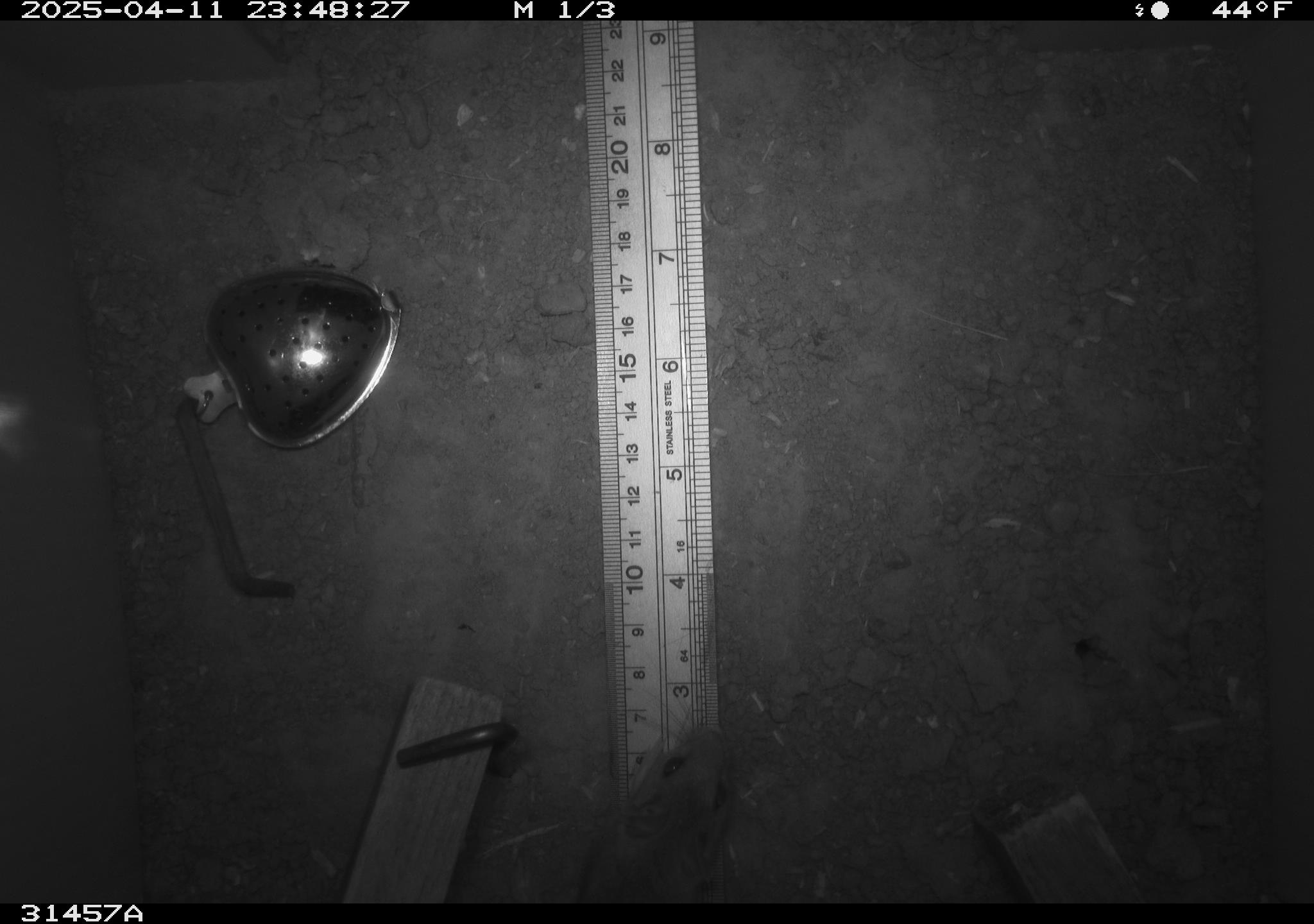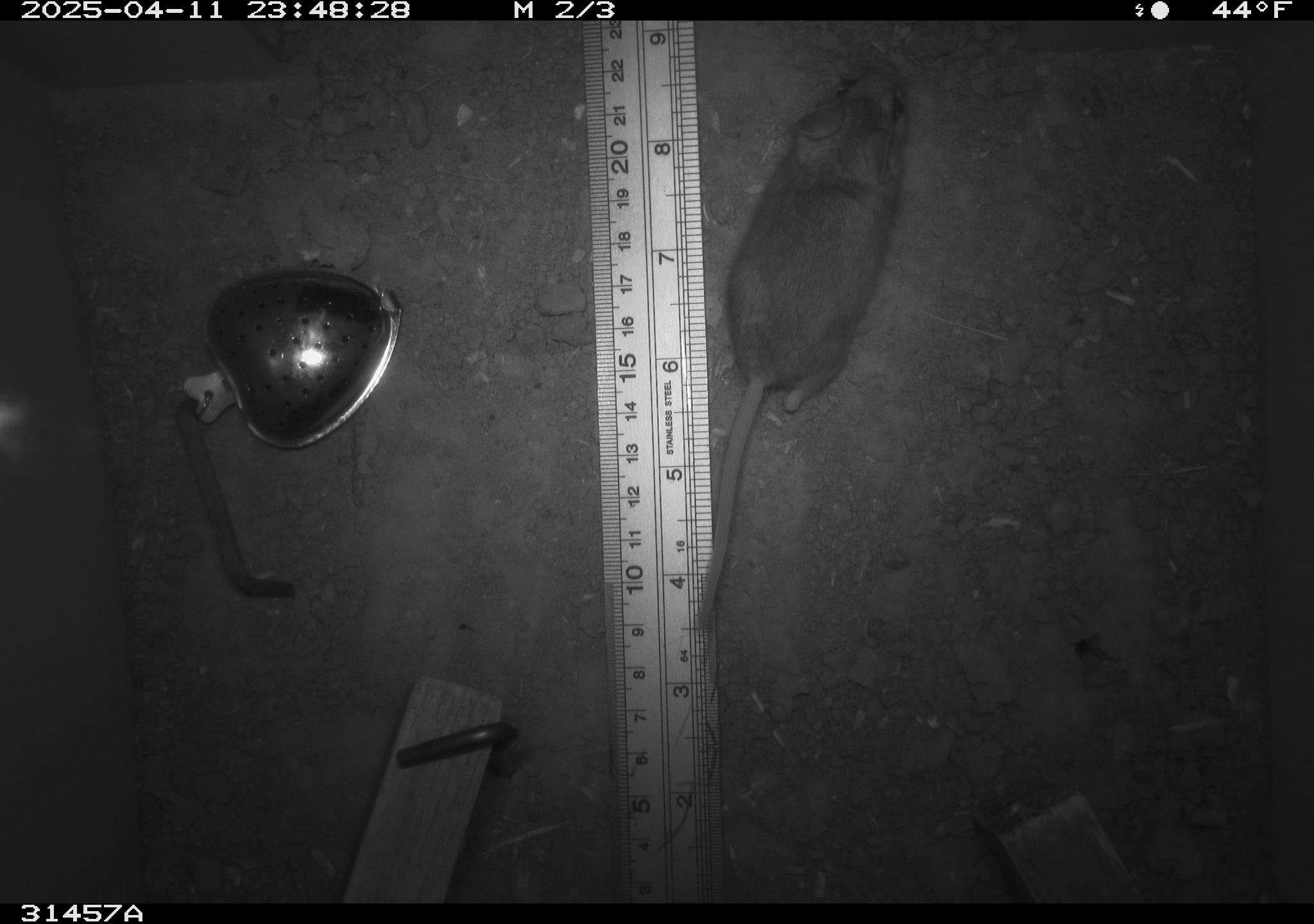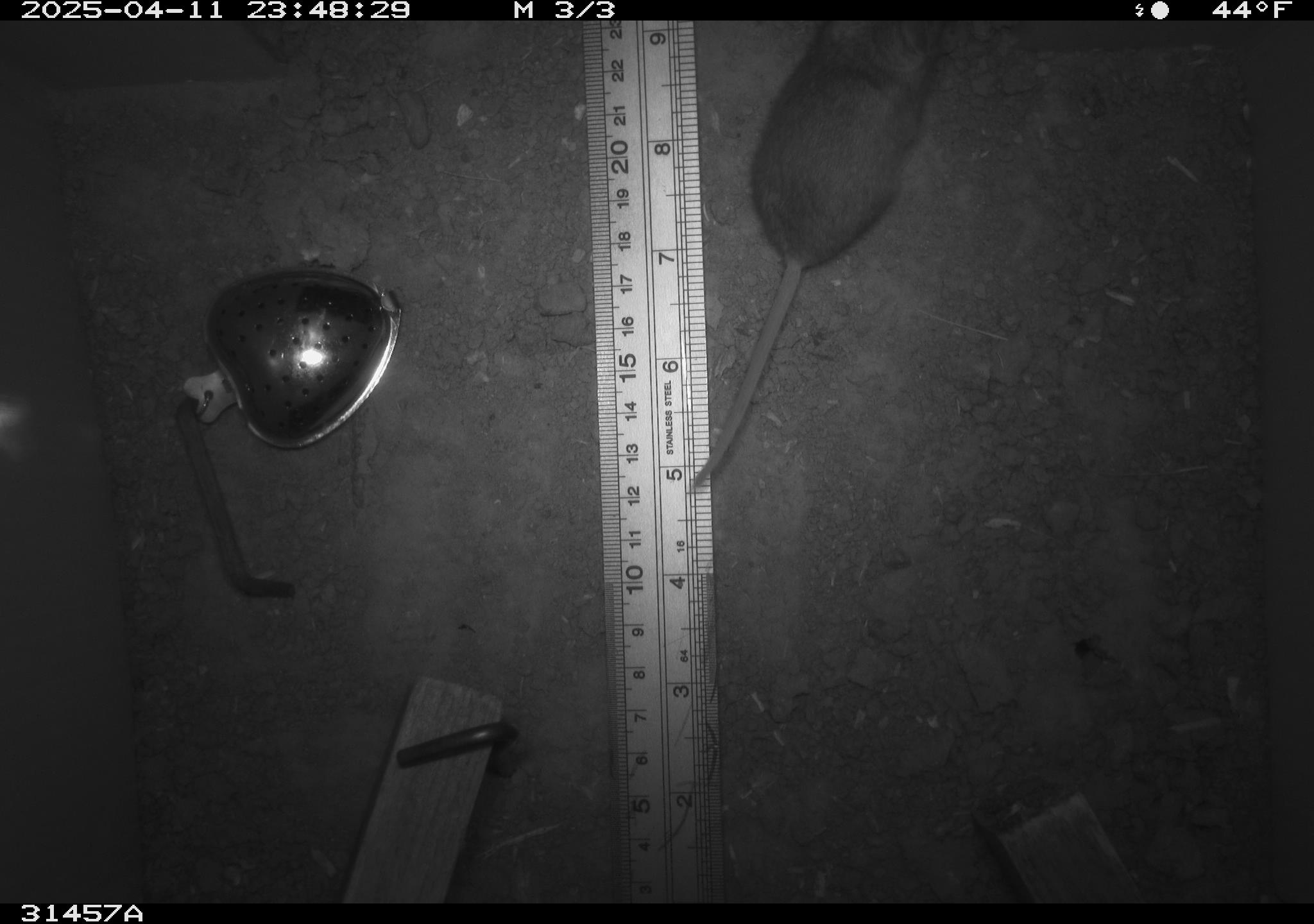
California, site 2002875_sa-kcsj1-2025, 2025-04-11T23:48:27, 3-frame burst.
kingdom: Animalia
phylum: Chordata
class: Mammalia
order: Rodentia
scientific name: Rodentia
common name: rodent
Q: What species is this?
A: Rodent (Rodentia).